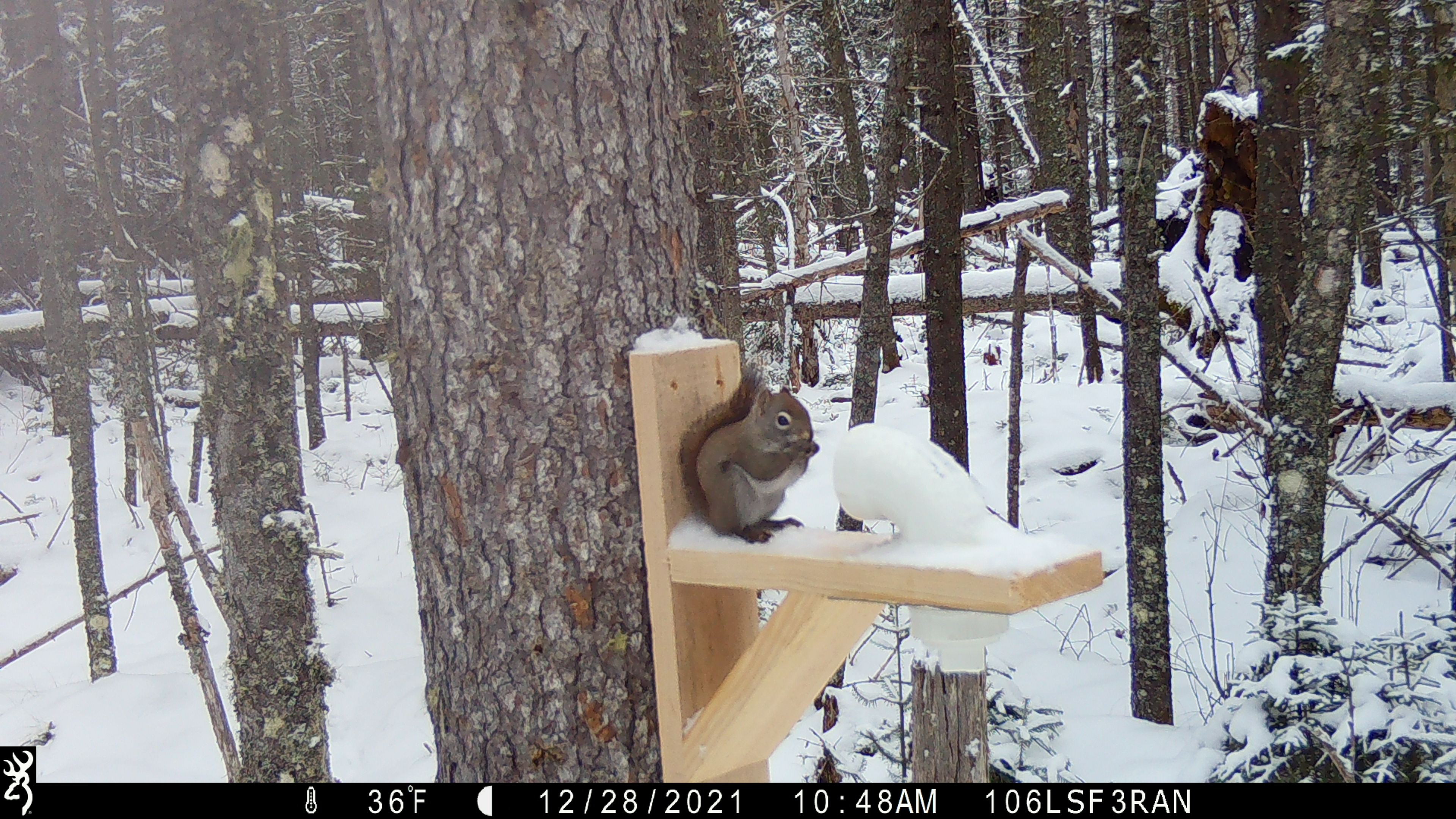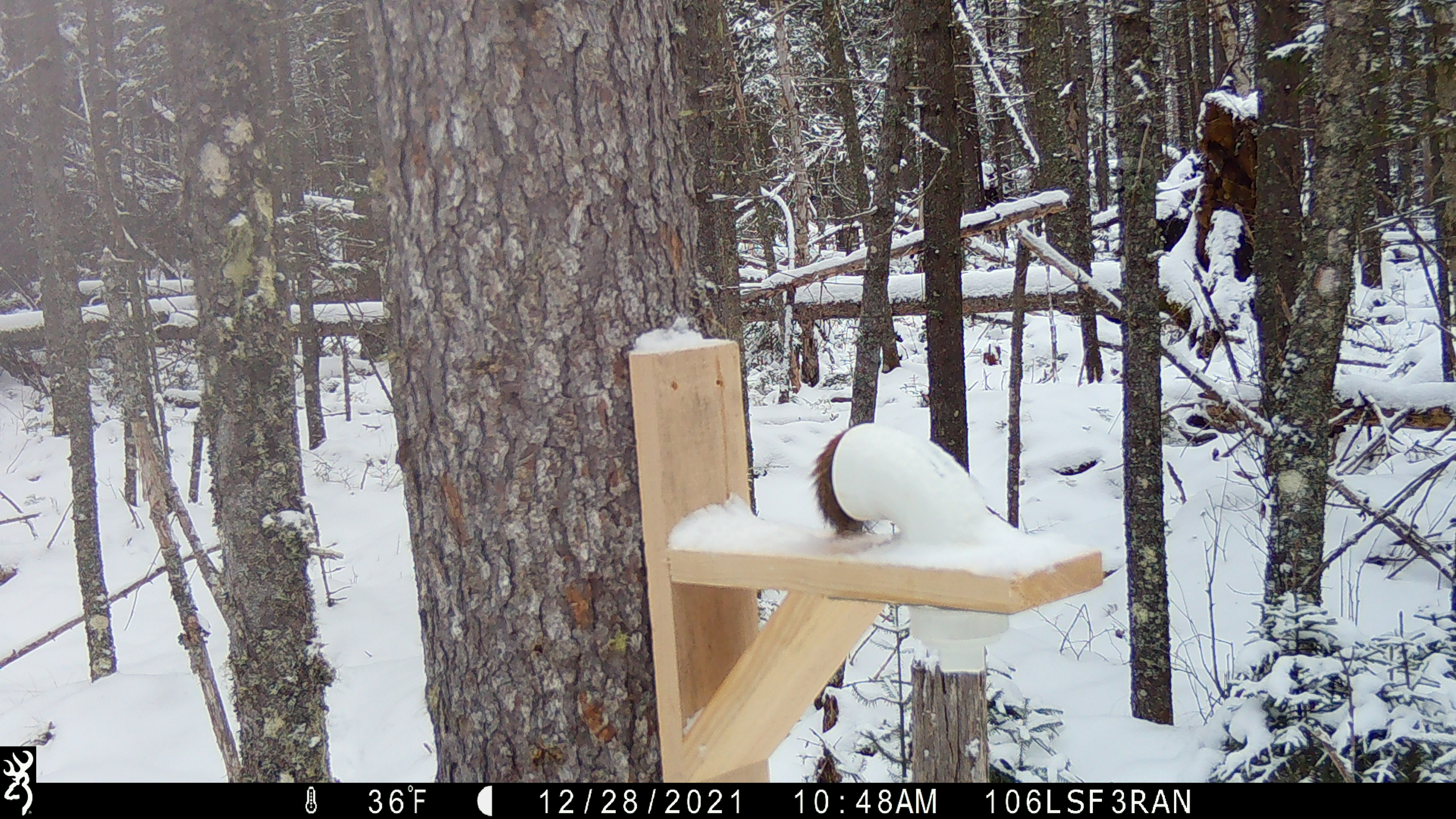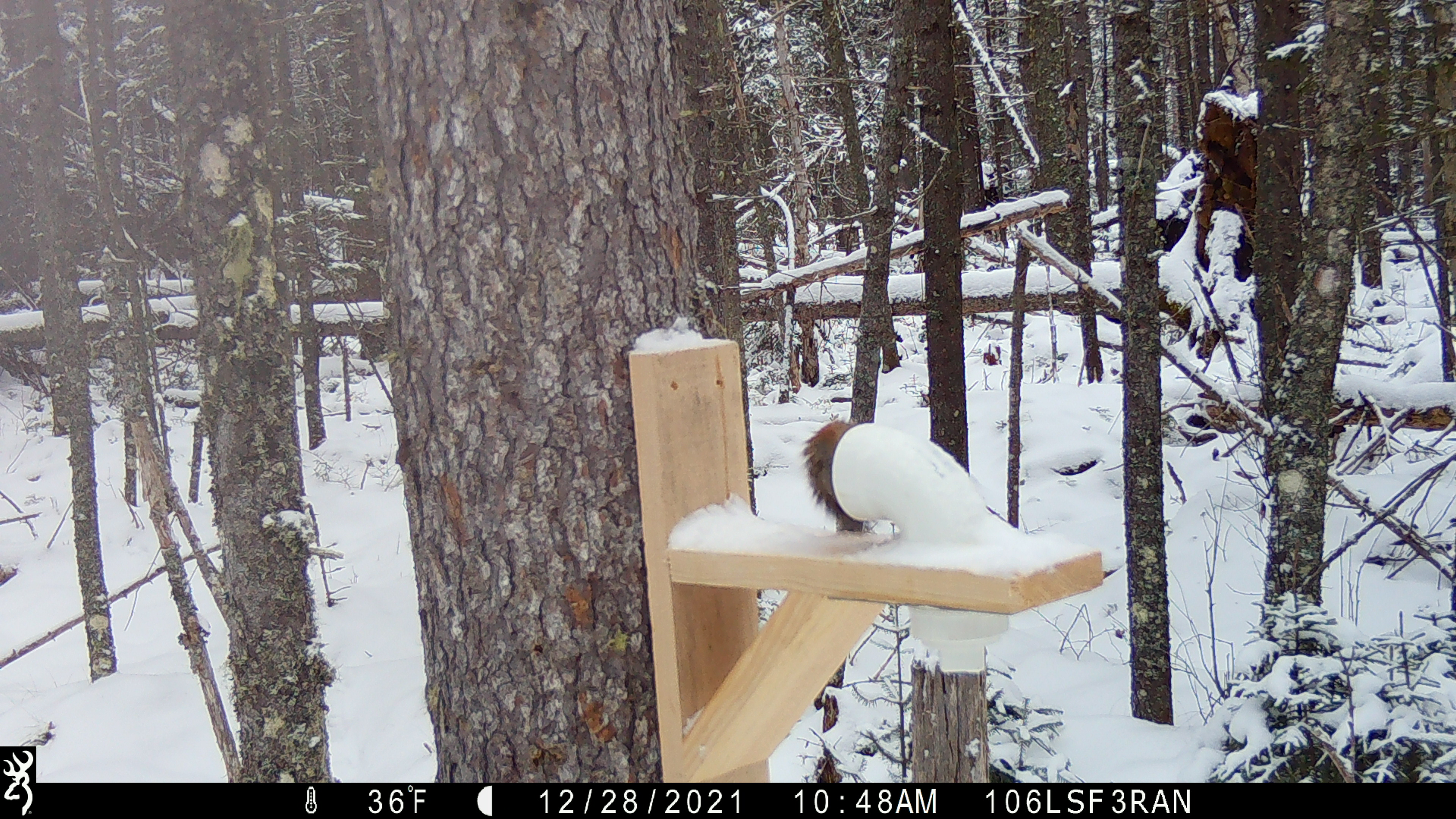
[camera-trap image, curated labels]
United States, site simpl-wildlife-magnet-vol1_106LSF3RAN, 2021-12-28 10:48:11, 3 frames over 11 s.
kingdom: Animalia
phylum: Chordata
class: Mammalia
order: Rodentia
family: Sciuridae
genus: Tamiasciurus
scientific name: Tamiasciurus hudsonicus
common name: red squirrel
Red squirrel (Tamiasciurus hudsonicus).